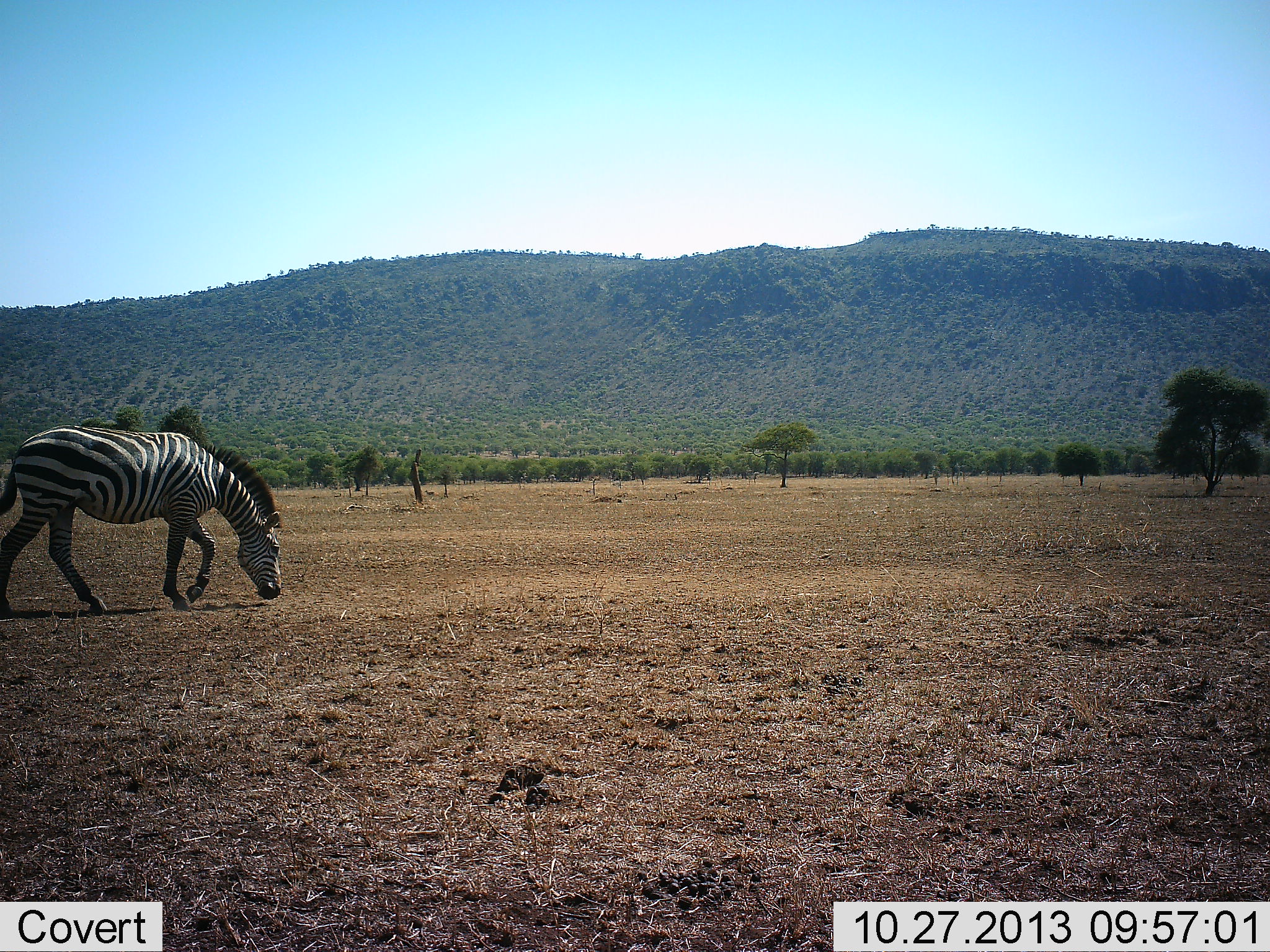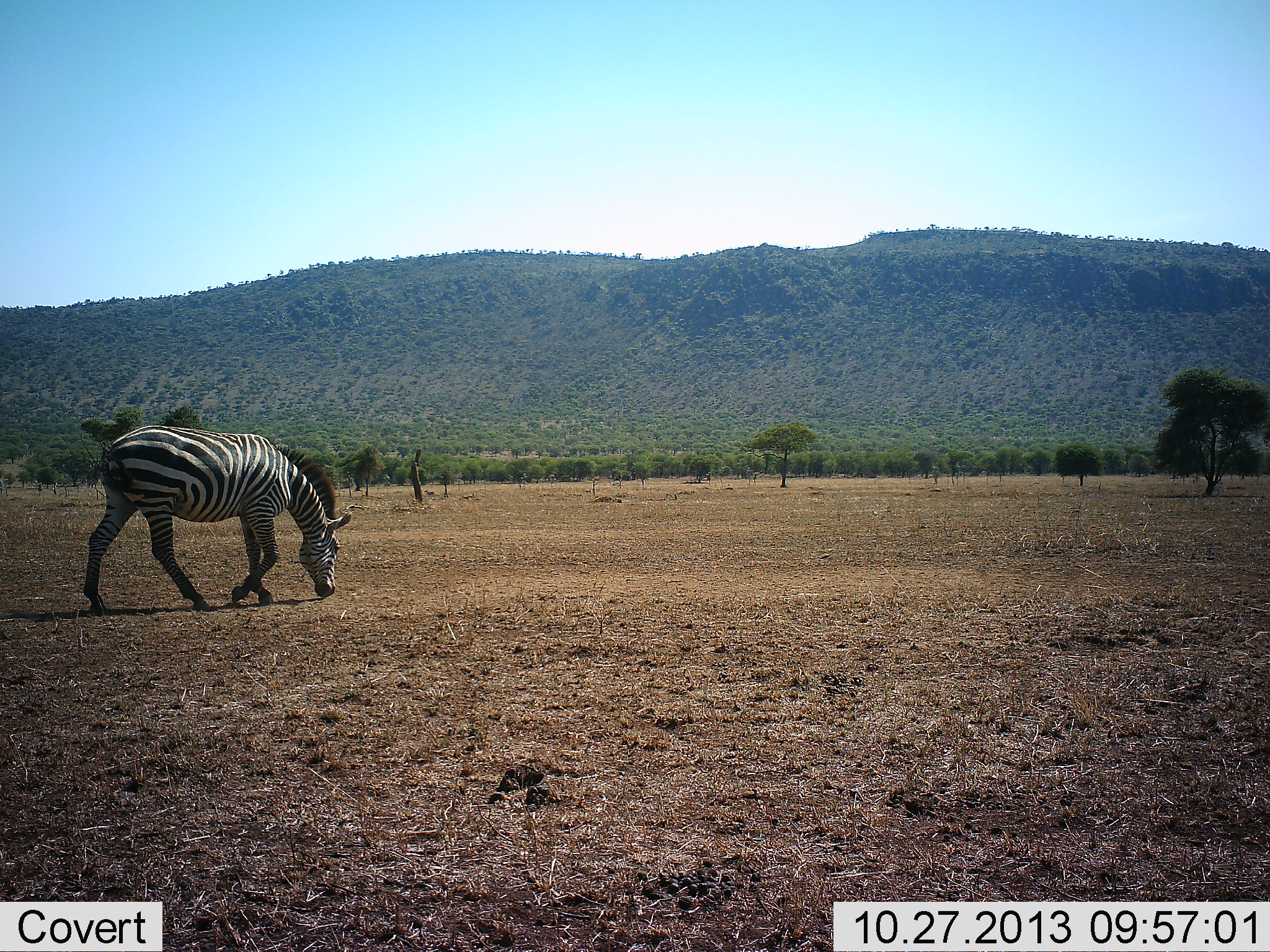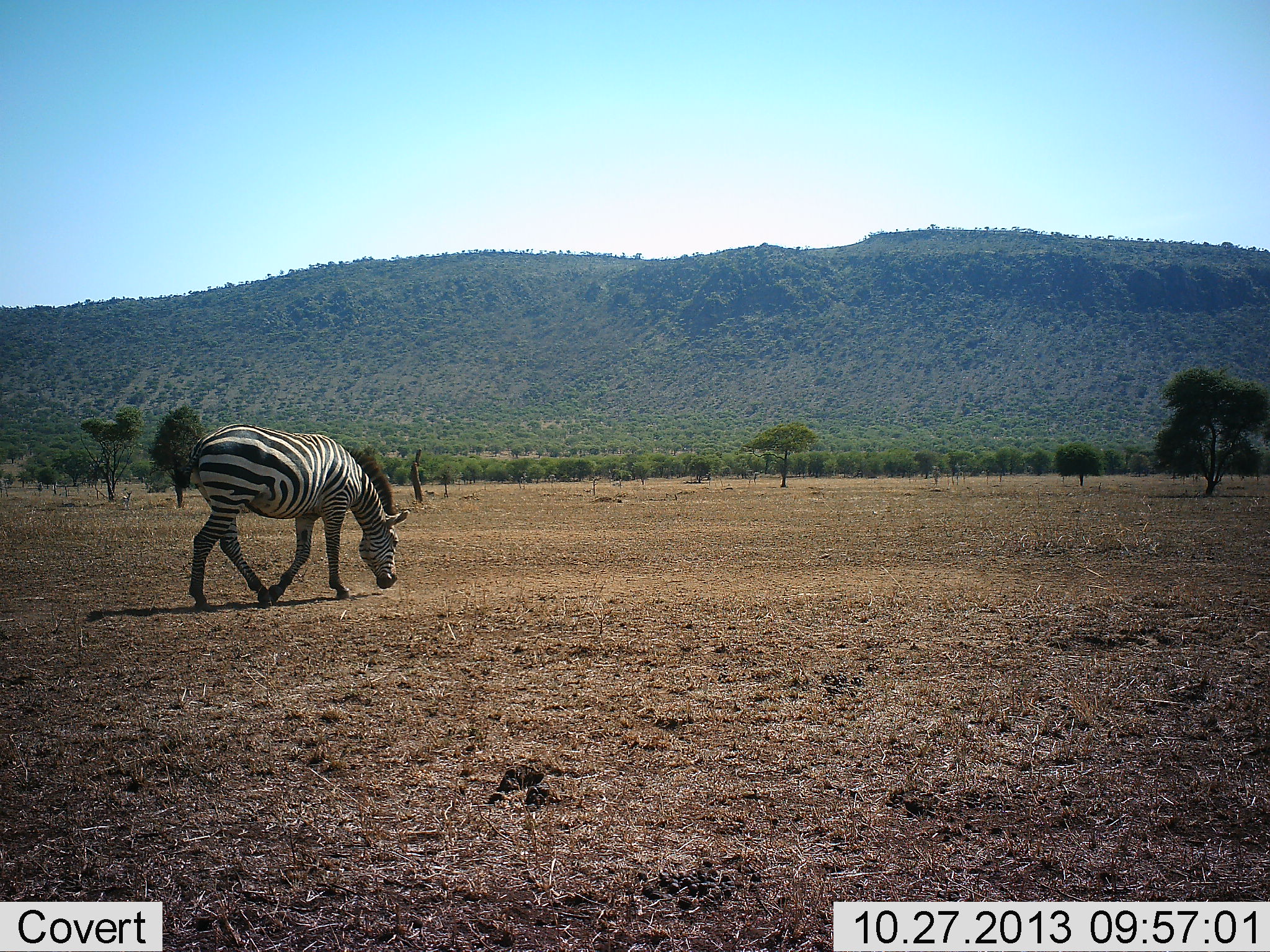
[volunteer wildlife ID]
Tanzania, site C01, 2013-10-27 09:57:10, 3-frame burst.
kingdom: Animalia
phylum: Chordata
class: Mammalia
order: Perissodactyla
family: Equidae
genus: Equus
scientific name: Equus quagga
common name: plains zebra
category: zebra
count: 1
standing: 10%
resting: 0%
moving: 80%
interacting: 0%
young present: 0%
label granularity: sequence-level